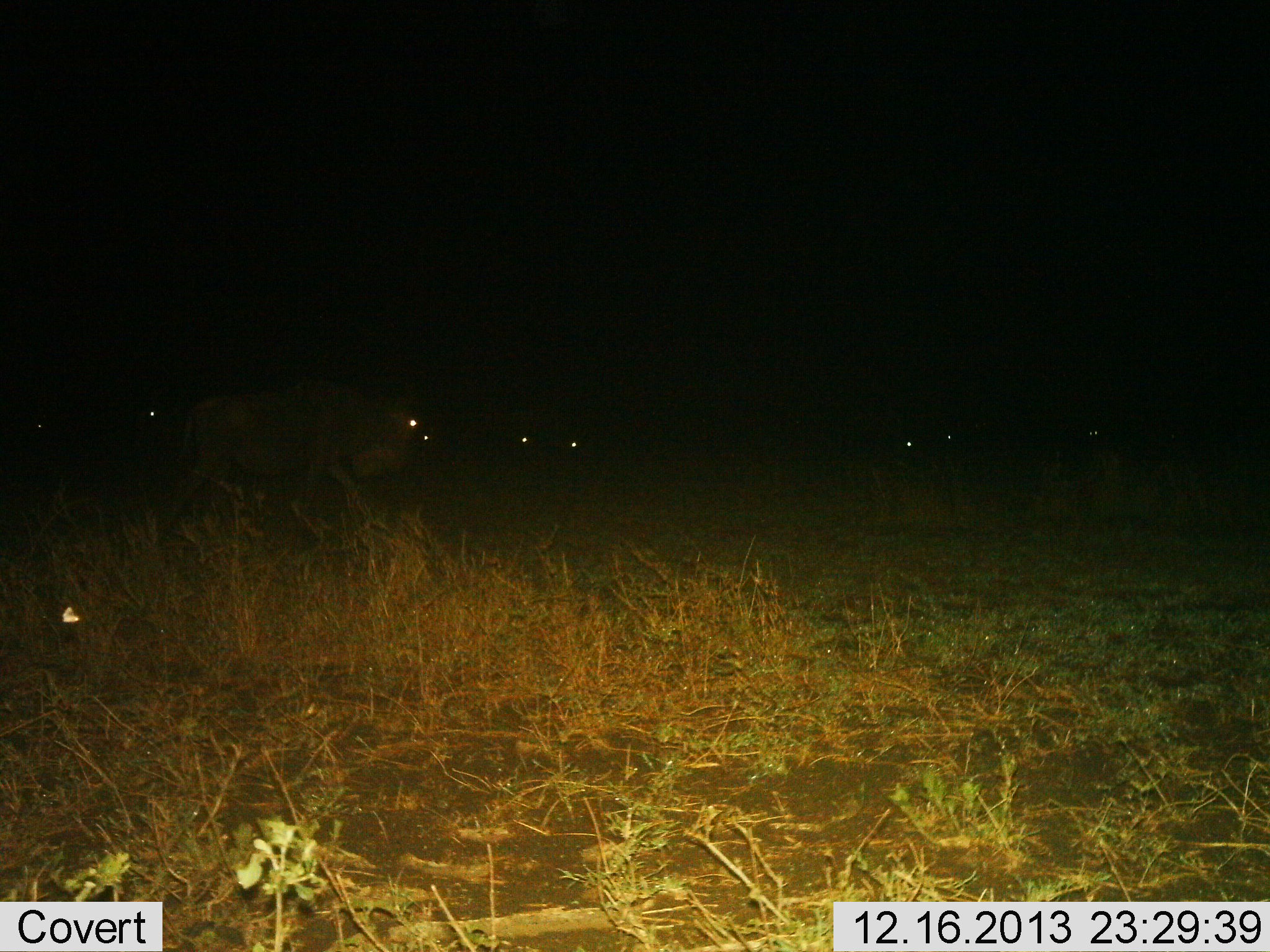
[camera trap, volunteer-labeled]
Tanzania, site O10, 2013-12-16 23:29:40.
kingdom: Animalia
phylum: Chordata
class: Mammalia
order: Artiodactyla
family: Bovidae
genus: Connochaetes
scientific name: Connochaetes taurinus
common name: blue wildebeest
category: wildebeest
Wildebeest (blue wildebeest) (Connochaetes taurinus), count 8. Behavior (volunteer vote fractions): standing 30%, resting 0%, moving 90%, interacting 0%. Young present (vote fraction): 0%. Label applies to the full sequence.